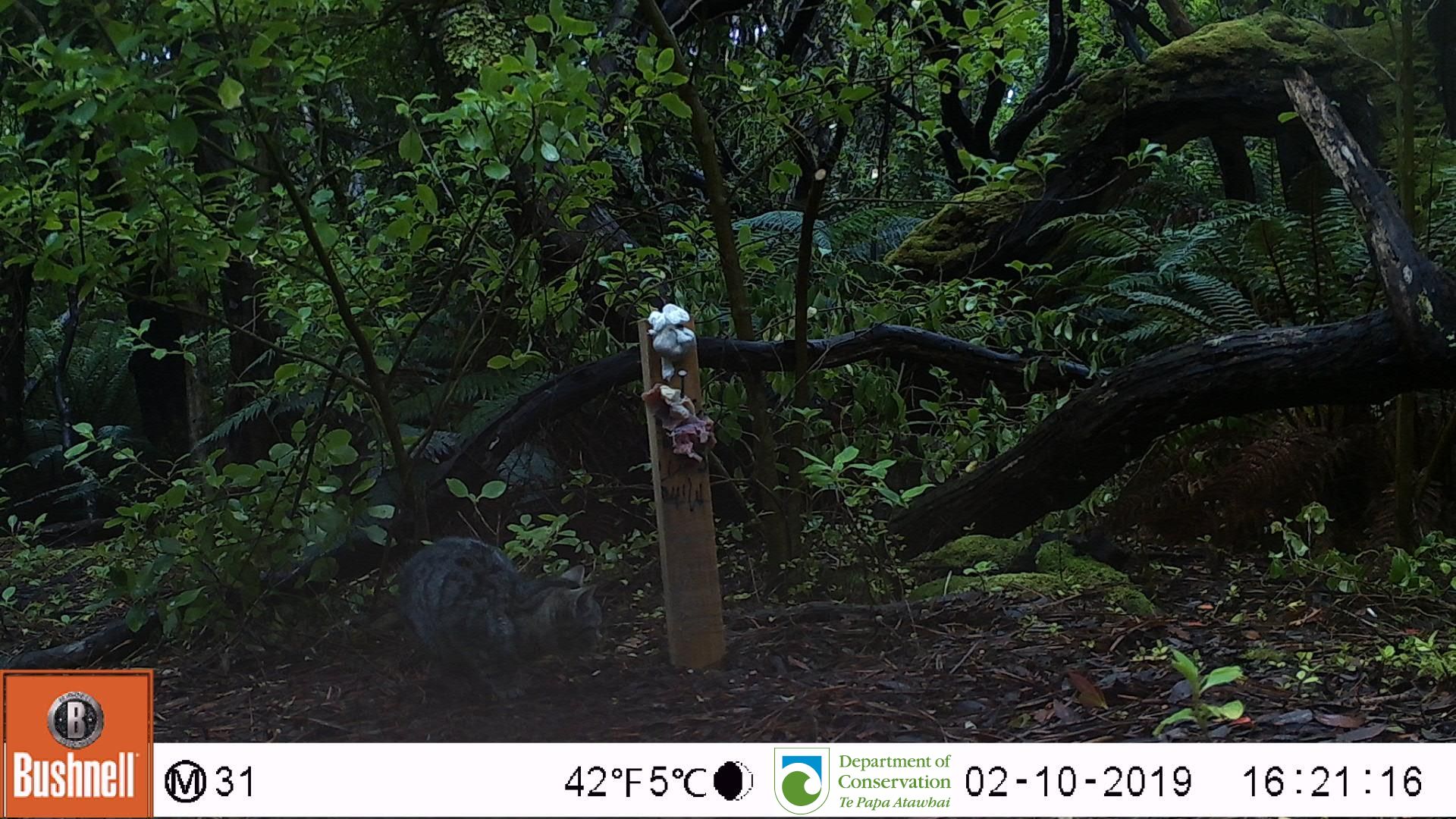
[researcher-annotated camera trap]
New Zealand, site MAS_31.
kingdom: Animalia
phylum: Chordata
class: Mammalia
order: Carnivora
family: Felidae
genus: Felis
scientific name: Felis catus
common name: domestic cat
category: cat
Cat (domestic cat) (Felis catus).